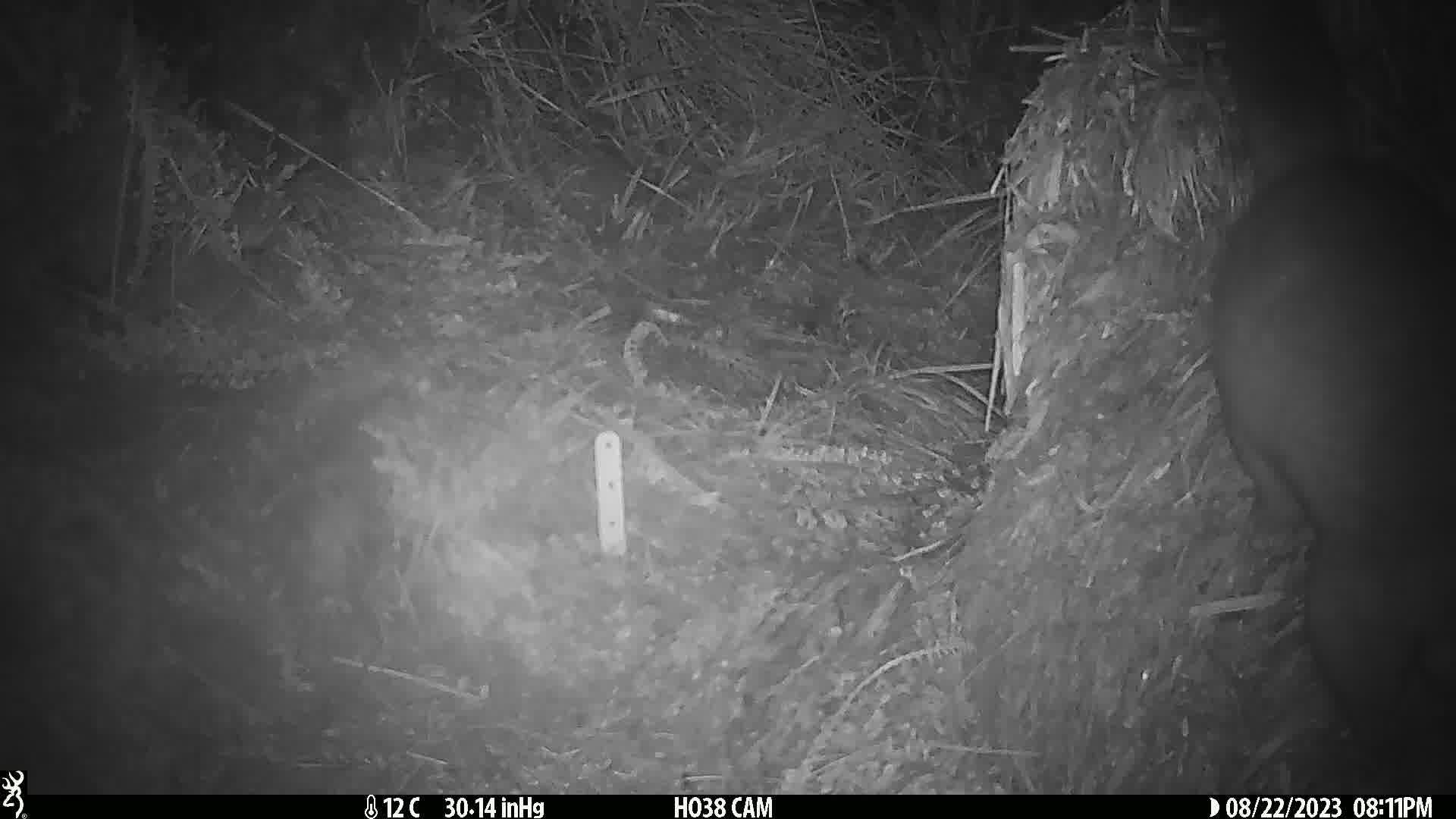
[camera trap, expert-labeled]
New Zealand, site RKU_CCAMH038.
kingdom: Animalia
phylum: Chordata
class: Mammalia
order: Diprotodontia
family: Phalangeridae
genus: Trichosurus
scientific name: Trichosurus vulpecula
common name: common brushtail possum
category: possum